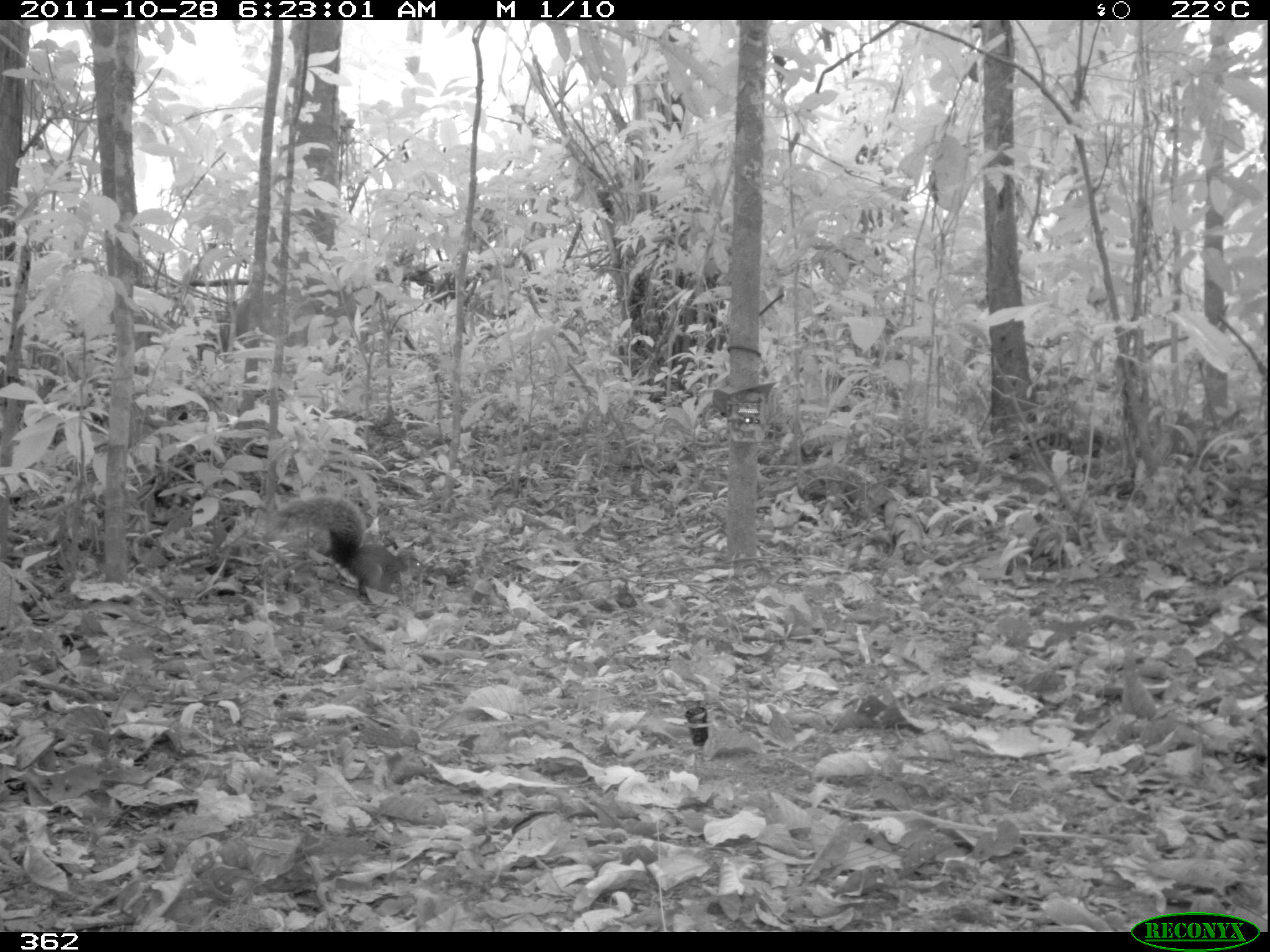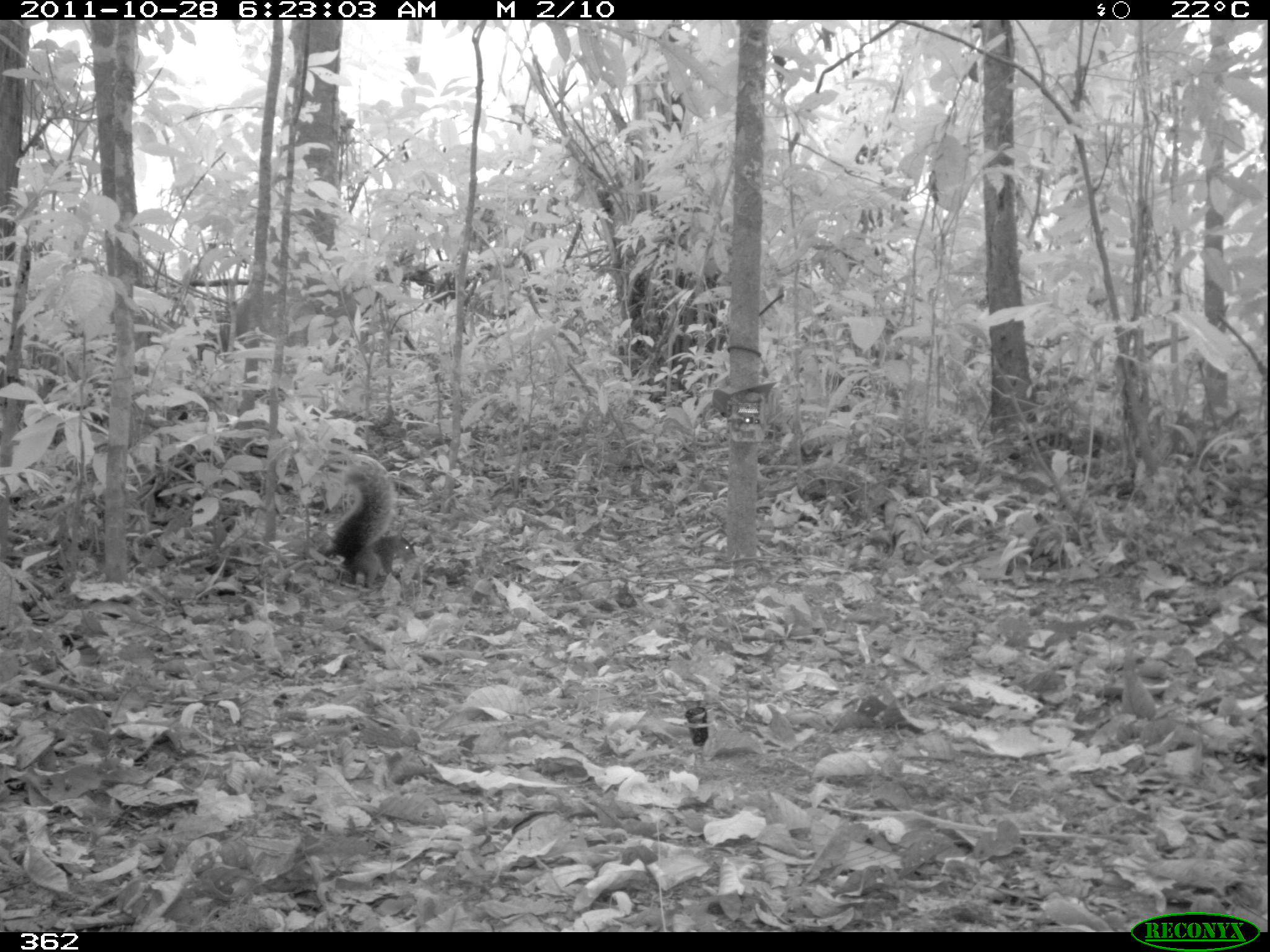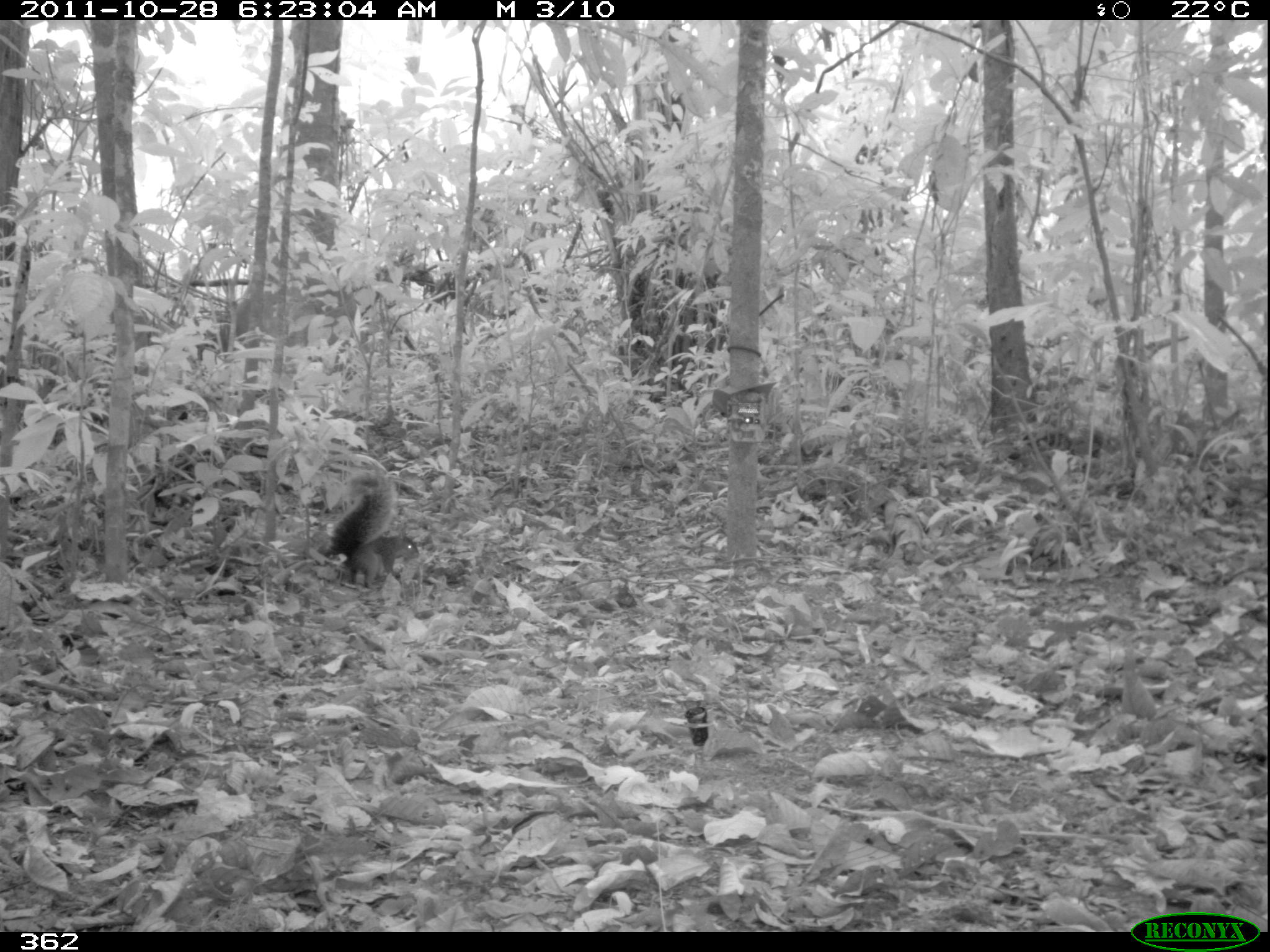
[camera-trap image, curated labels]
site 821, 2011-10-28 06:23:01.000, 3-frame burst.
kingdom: Animalia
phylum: Chordata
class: Mammalia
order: Rodentia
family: Sciuridae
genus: Sciurus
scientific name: Sciurus spadiceus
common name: southern amazon red squirrel